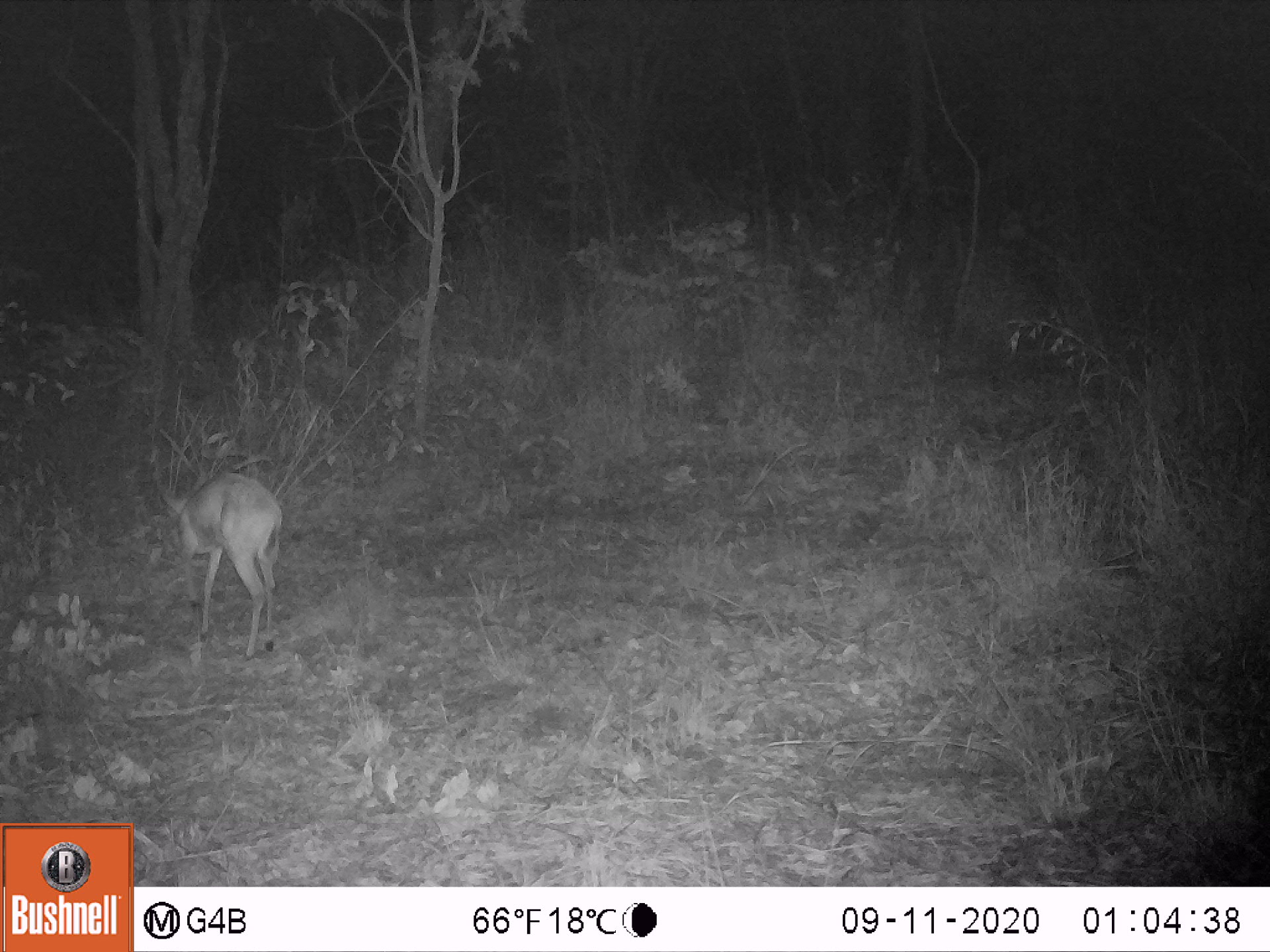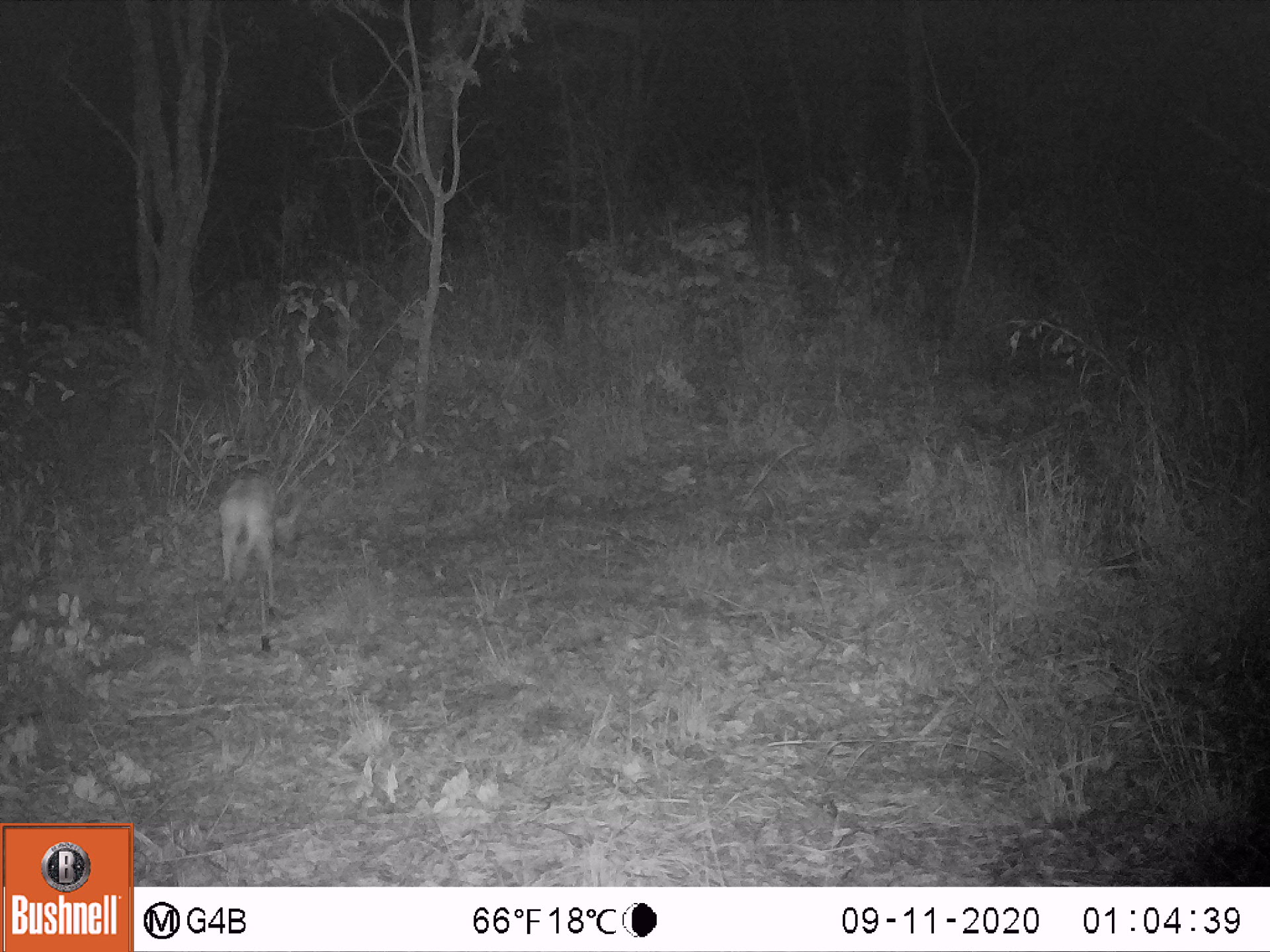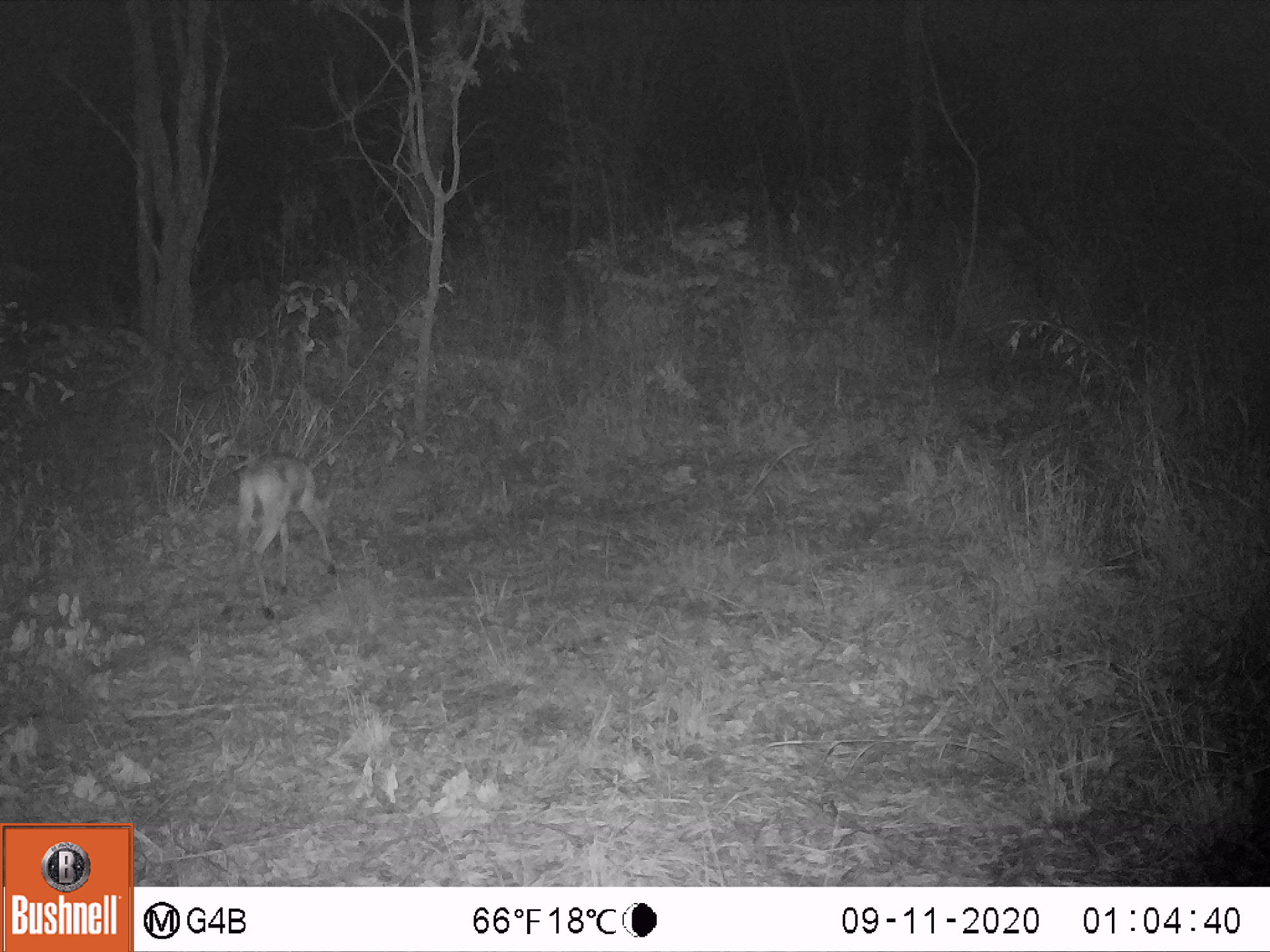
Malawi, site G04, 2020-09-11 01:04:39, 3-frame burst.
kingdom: Animalia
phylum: Chordata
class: Mammalia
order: Artiodactyla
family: Bovidae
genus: Sylvicapra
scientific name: Sylvicapra grimmia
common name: common duiker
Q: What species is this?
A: Common duiker (Sylvicapra grimmia).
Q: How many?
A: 1.